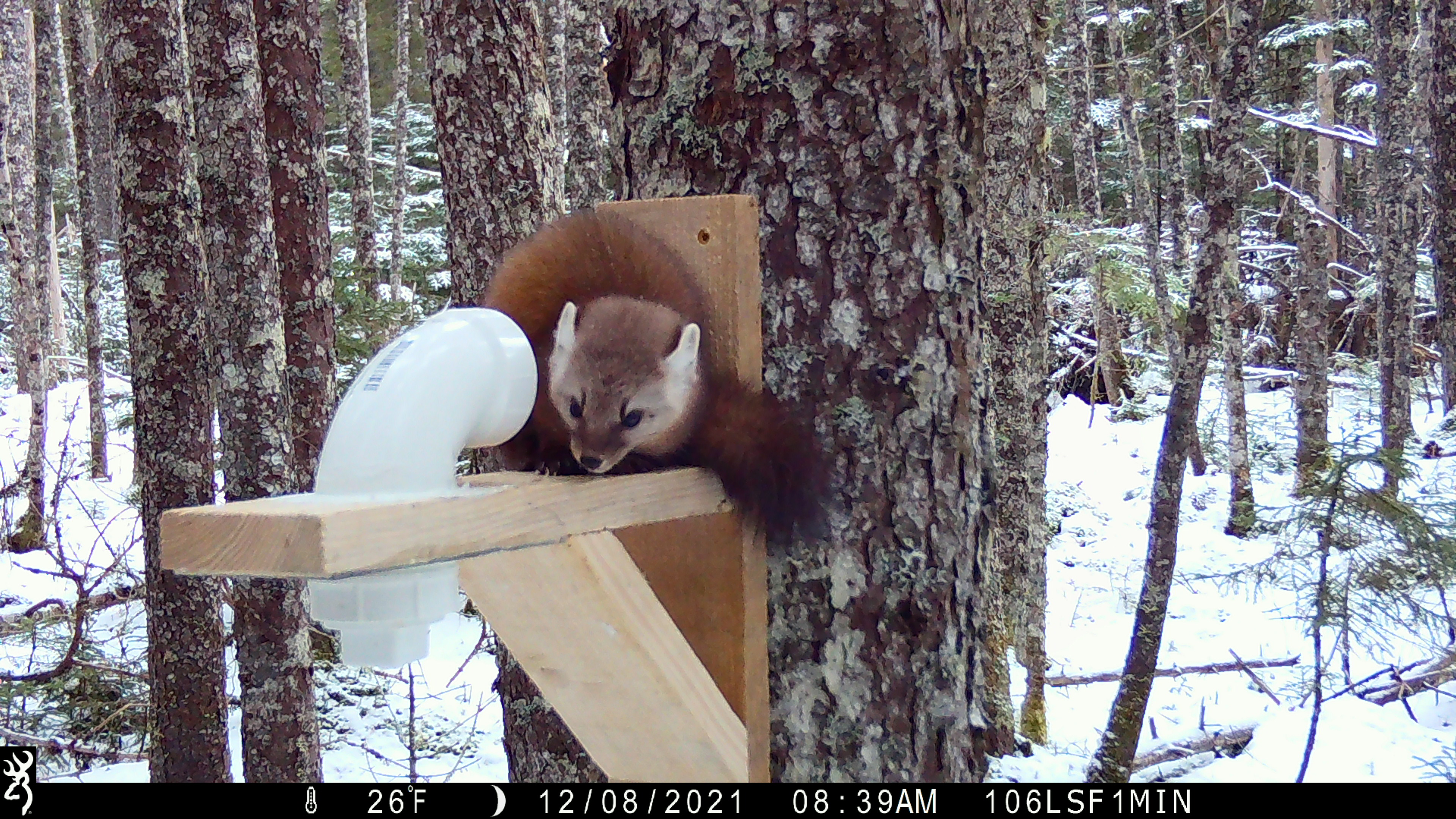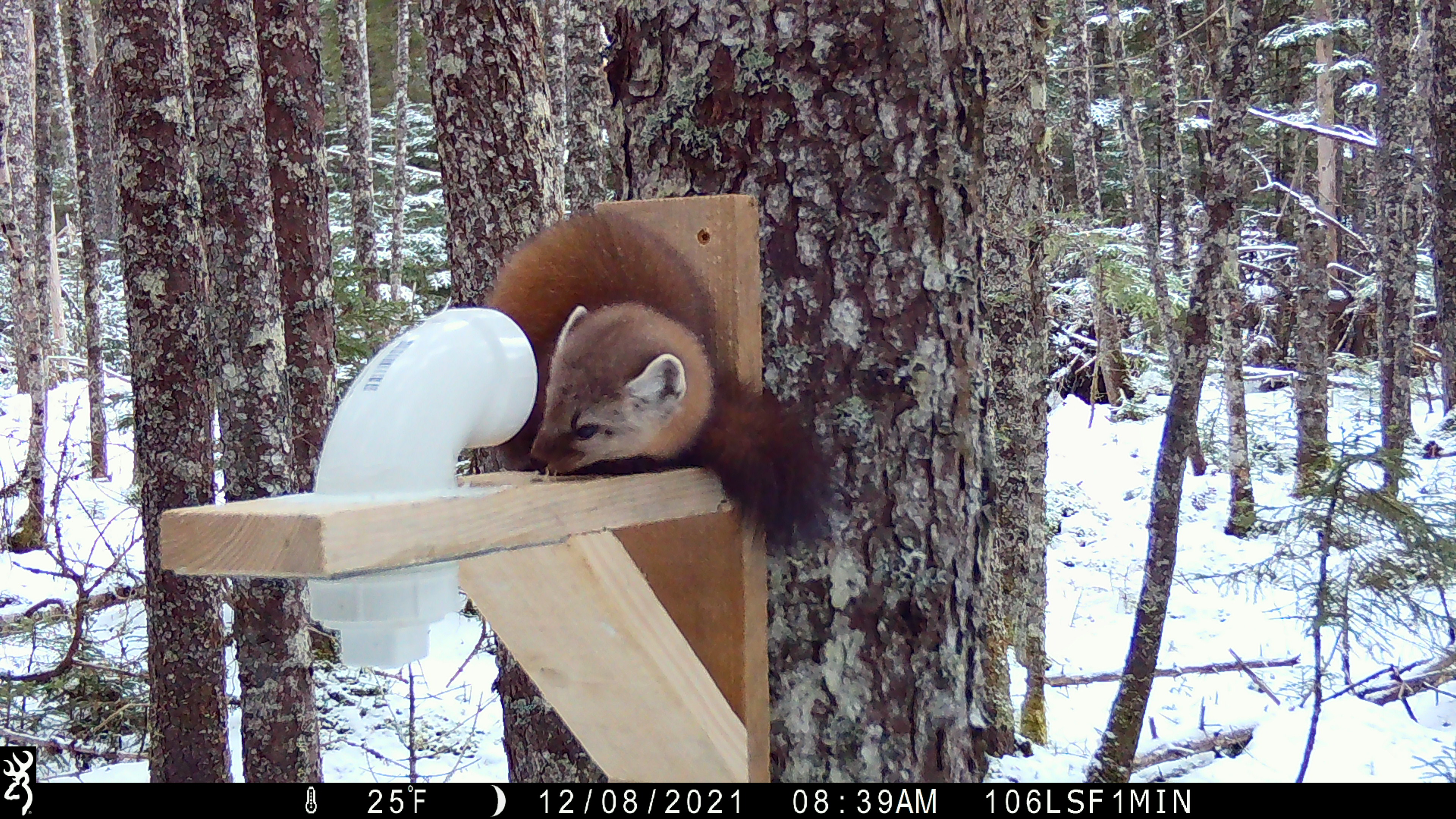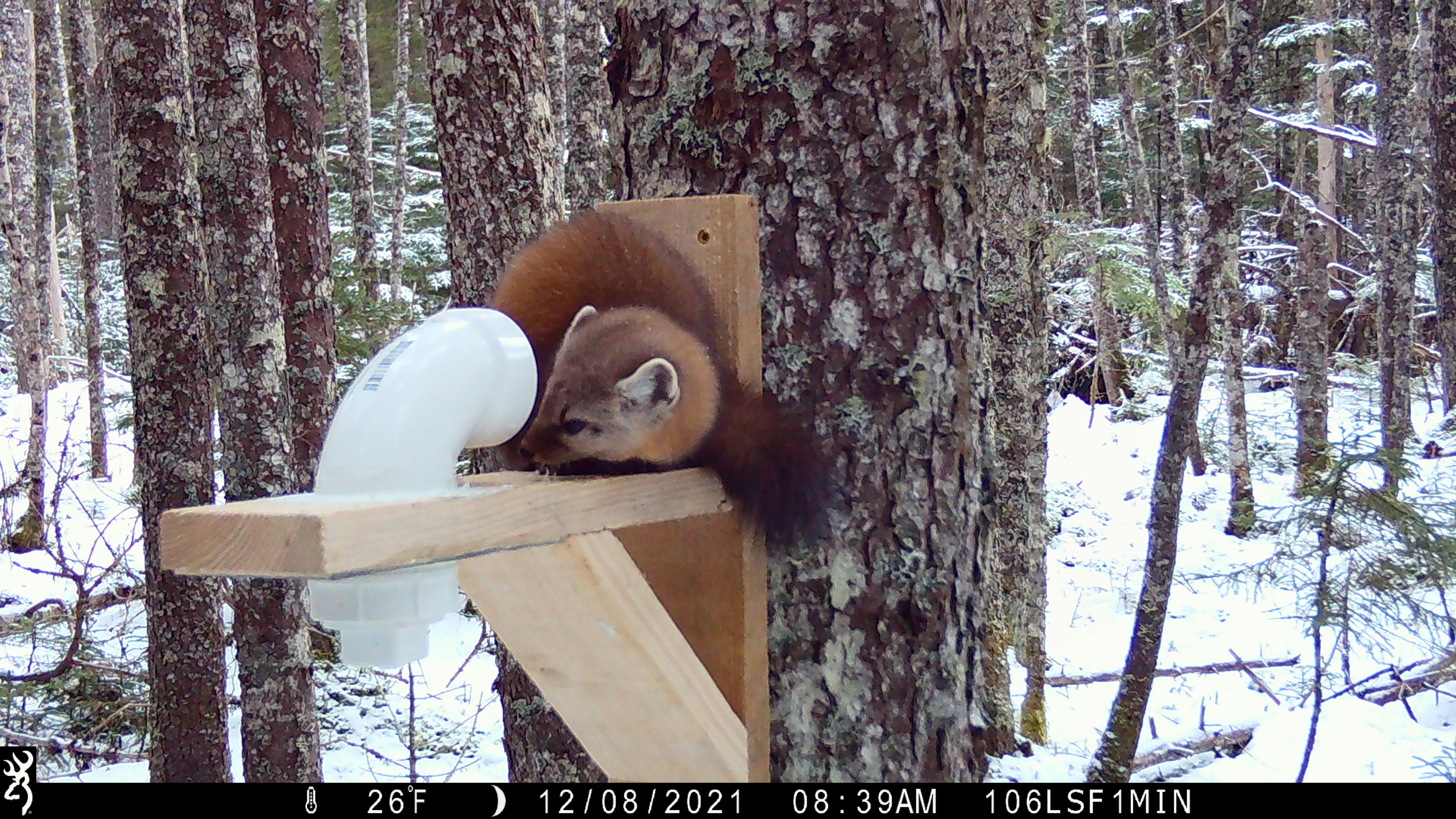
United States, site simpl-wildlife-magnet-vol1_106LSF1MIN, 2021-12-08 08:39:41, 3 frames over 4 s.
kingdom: Animalia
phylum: Chordata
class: Mammalia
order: Carnivora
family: Mustelidae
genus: Martes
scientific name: Martes americana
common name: american marten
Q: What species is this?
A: American marten (Martes americana).